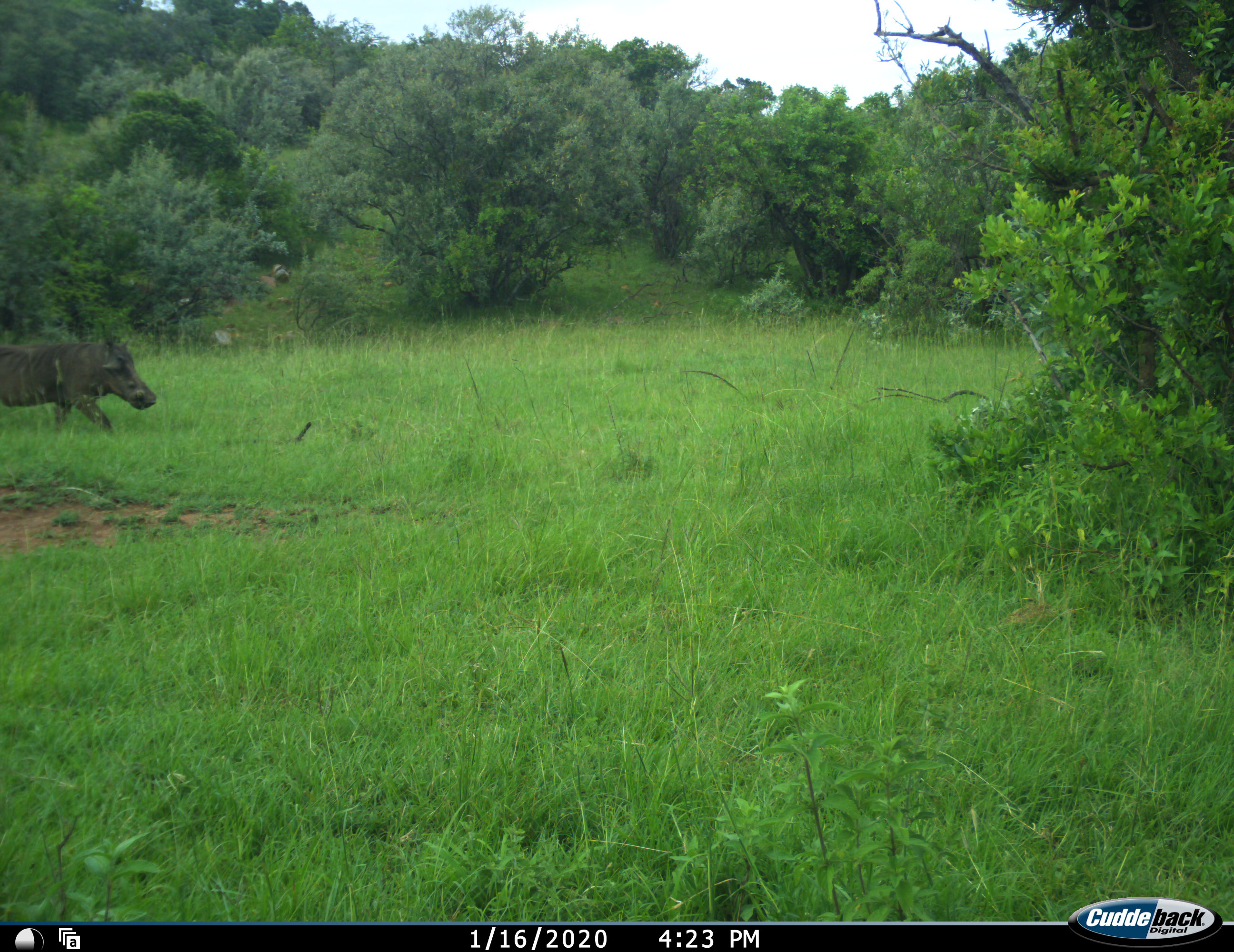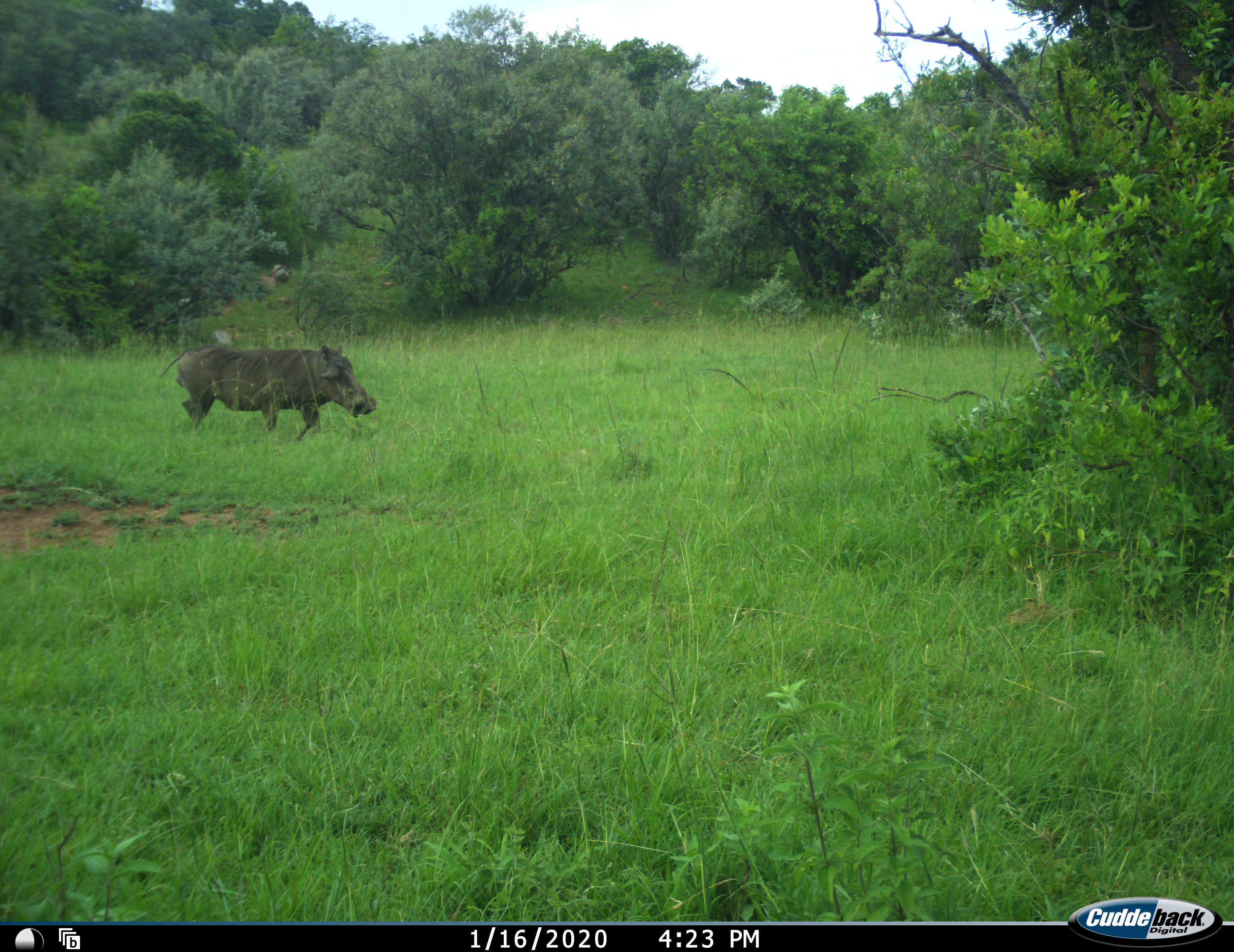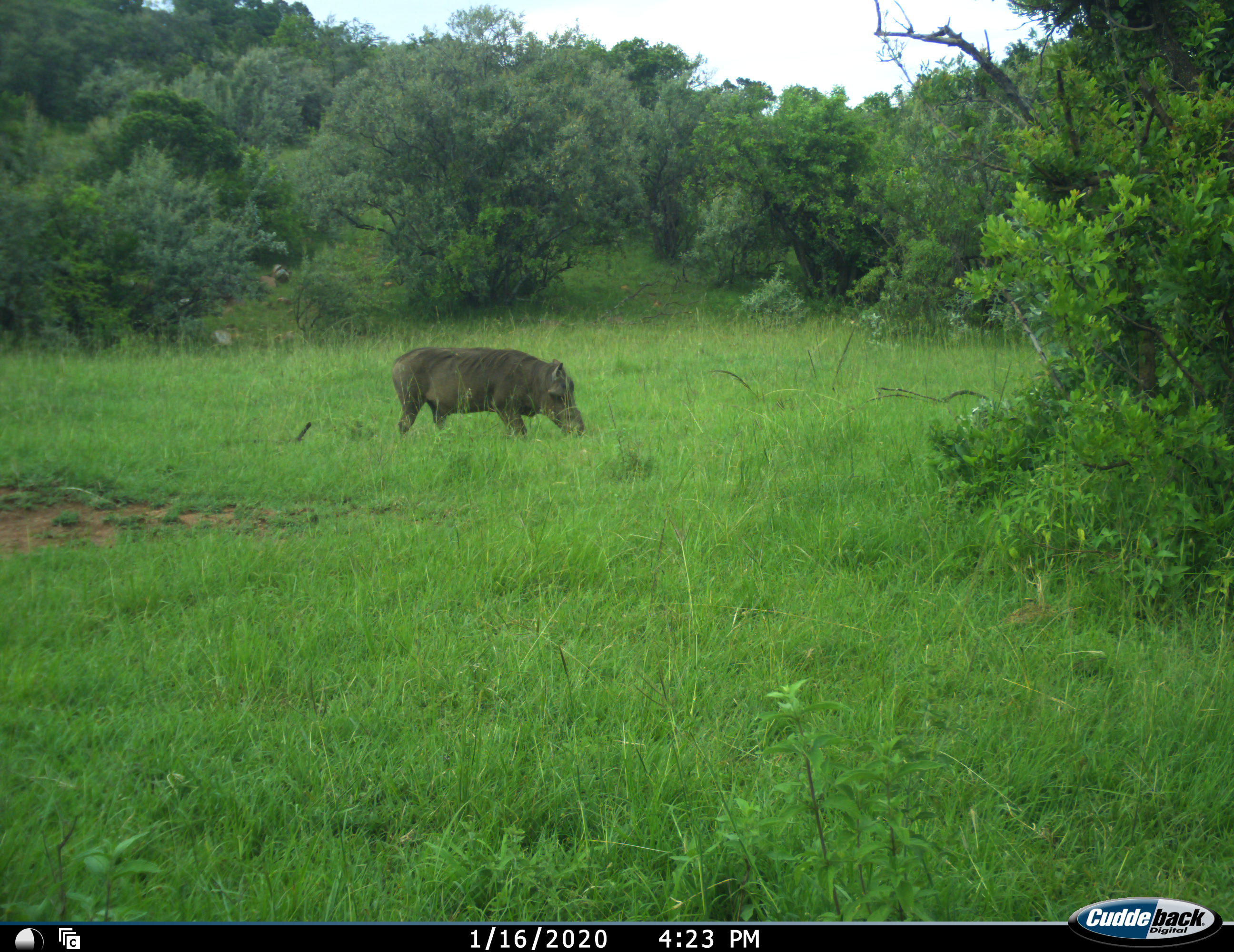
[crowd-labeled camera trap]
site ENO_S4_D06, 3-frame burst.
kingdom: Animalia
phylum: Chordata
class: Mammalia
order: Artiodactyla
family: Suidae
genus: Phacochoerus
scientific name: Phacochoerus africanus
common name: warthog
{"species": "warthog (Phacochoerus africanus)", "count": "1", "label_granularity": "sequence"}